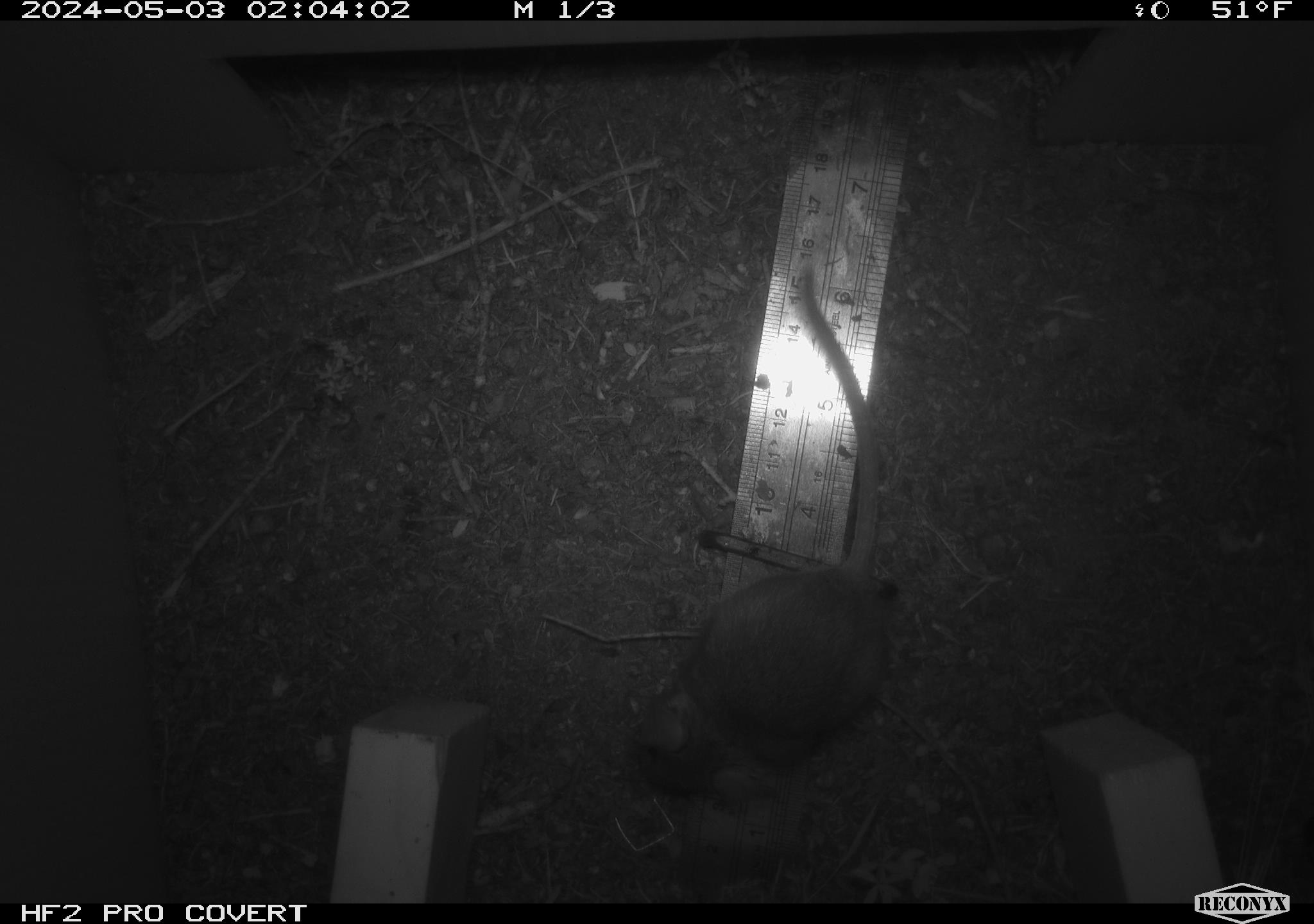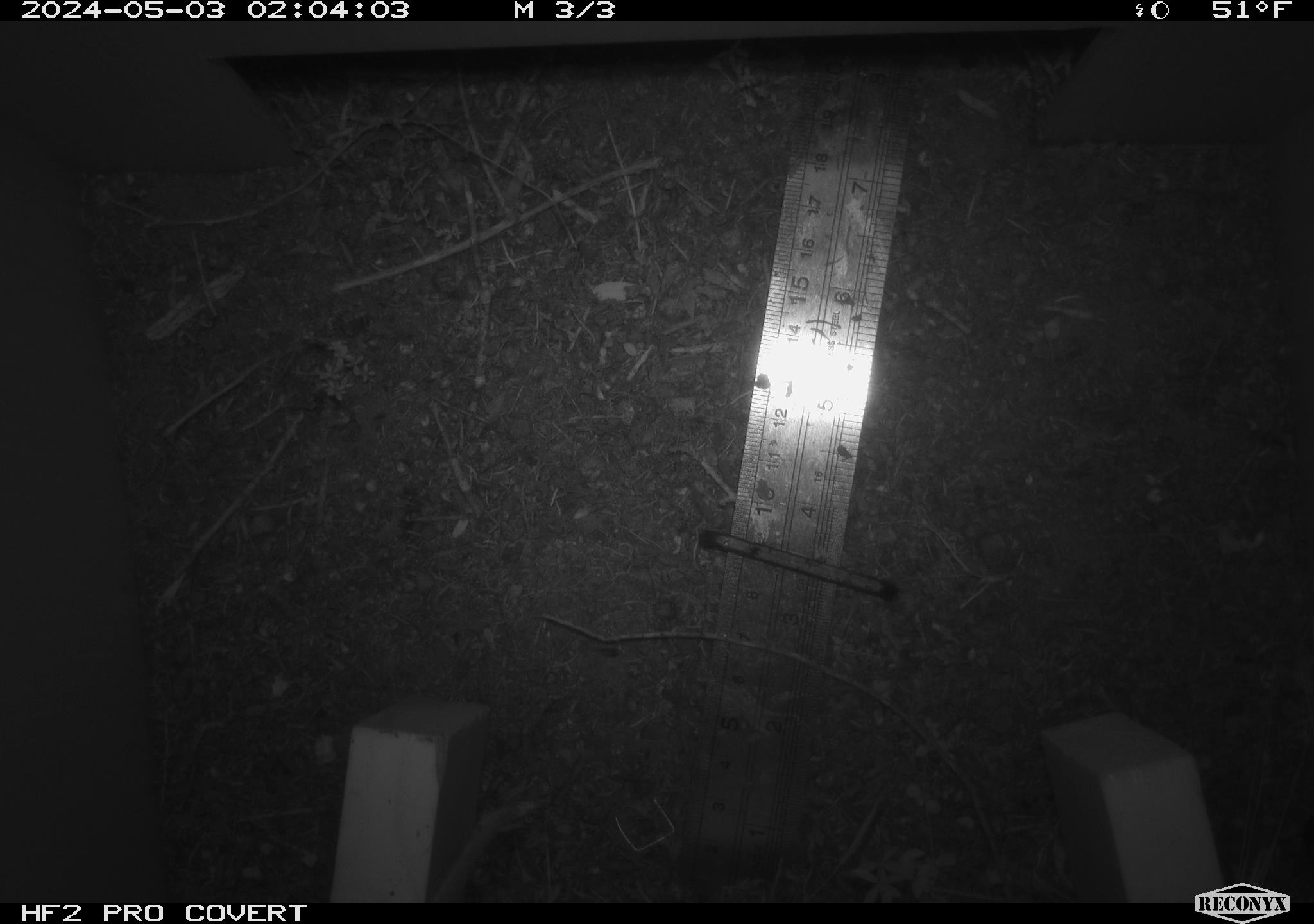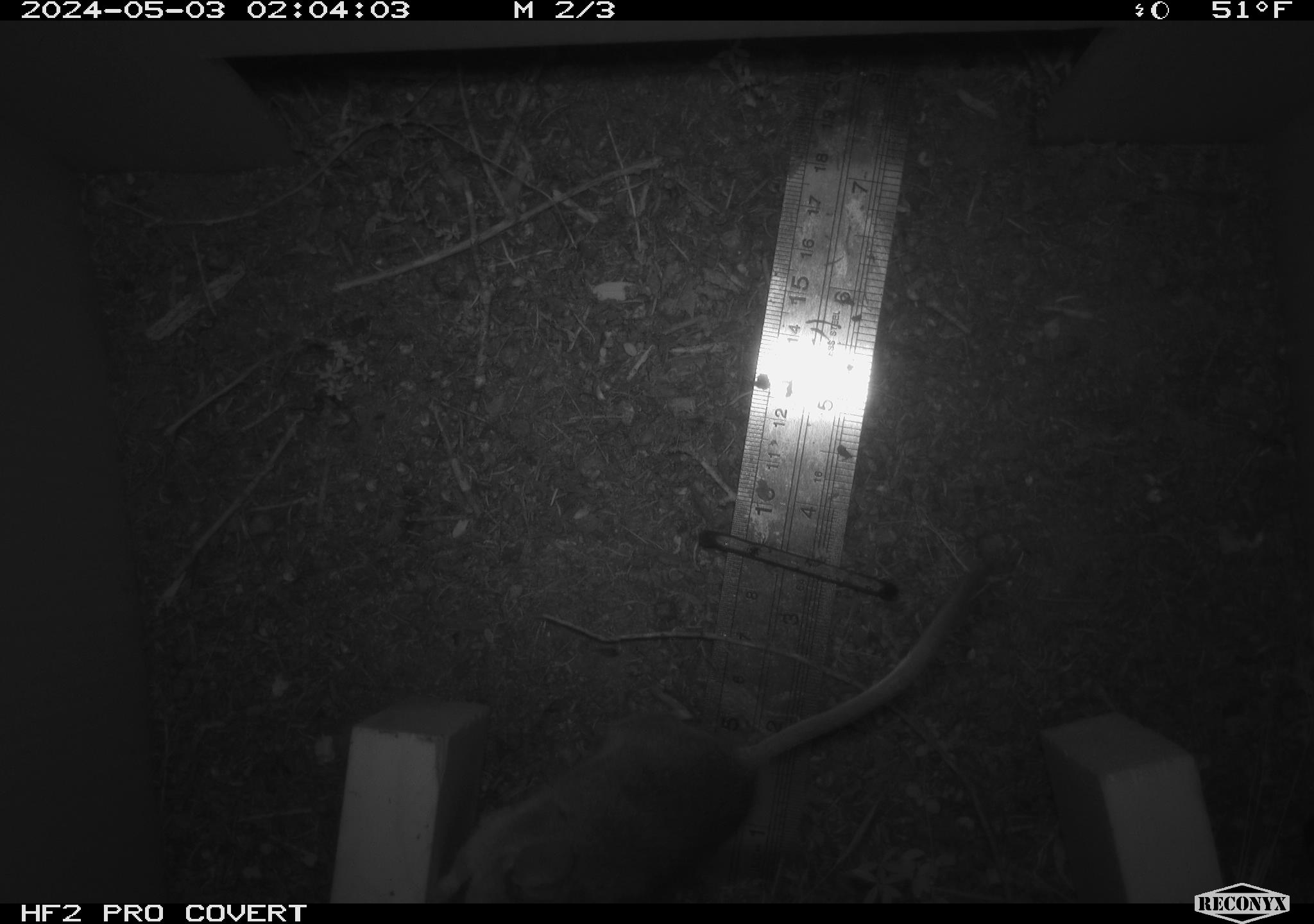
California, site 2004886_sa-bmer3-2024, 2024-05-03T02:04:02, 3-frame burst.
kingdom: Animalia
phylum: Chordata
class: Mammalia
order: Rodentia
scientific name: Rodentia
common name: mouse species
Mouse species (Rodentia).